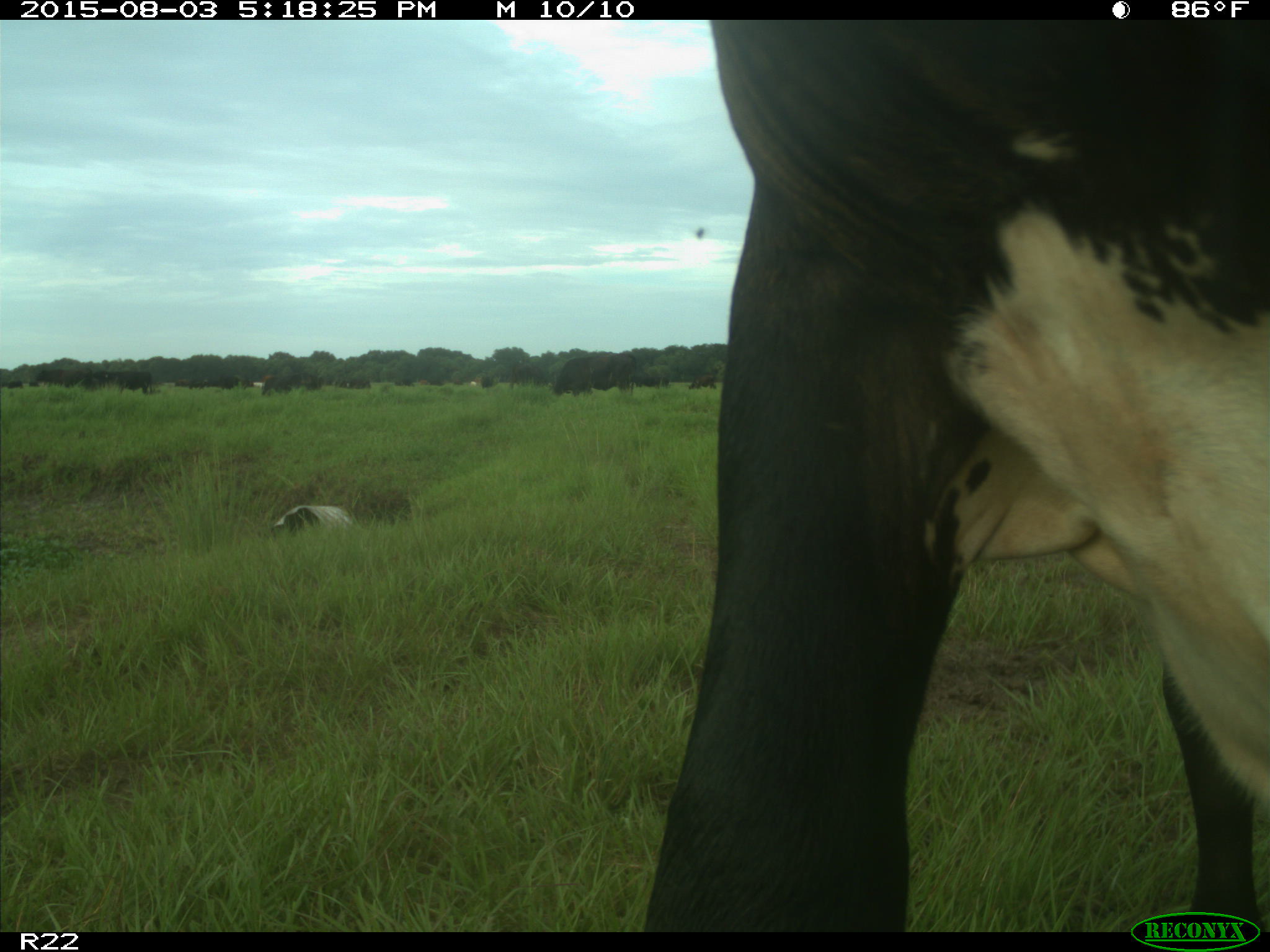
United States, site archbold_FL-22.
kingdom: Animalia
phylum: Chordata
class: Mammalia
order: Artiodactyla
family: Bovidae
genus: Bos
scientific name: Bos taurus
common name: domestic cow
Bos taurus (domestic cow).